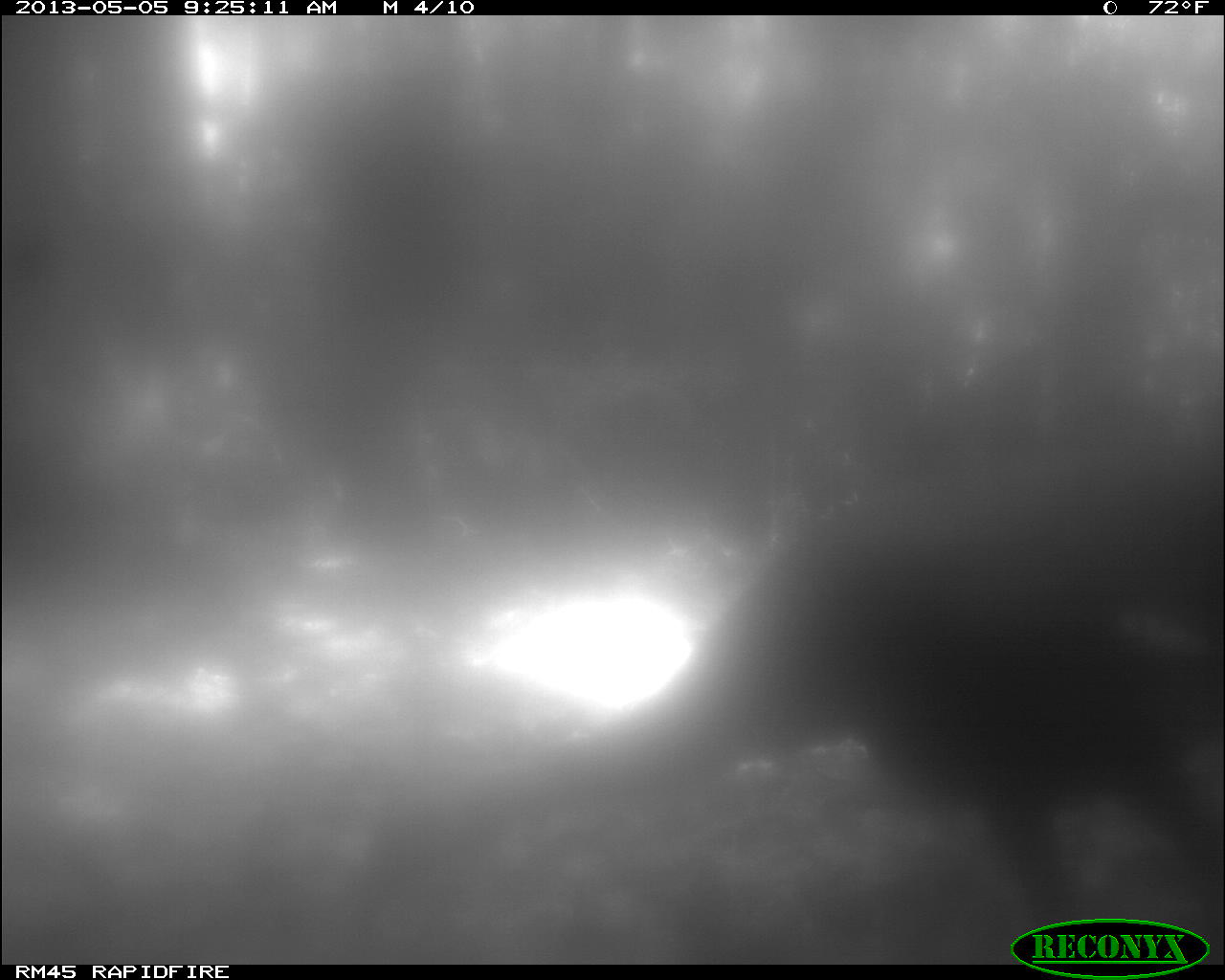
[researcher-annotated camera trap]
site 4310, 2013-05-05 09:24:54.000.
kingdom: Animalia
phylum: Chordata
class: Aves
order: Galliformes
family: Phasianidae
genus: Meleagris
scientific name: Meleagris ocellata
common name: ocellated turkey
Meleagris ocellata (ocellated turkey), count 2.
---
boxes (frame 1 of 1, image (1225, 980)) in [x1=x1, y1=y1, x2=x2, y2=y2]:
meleagris ocellata: [x1=343, y1=444, x2=1225, y2=963]